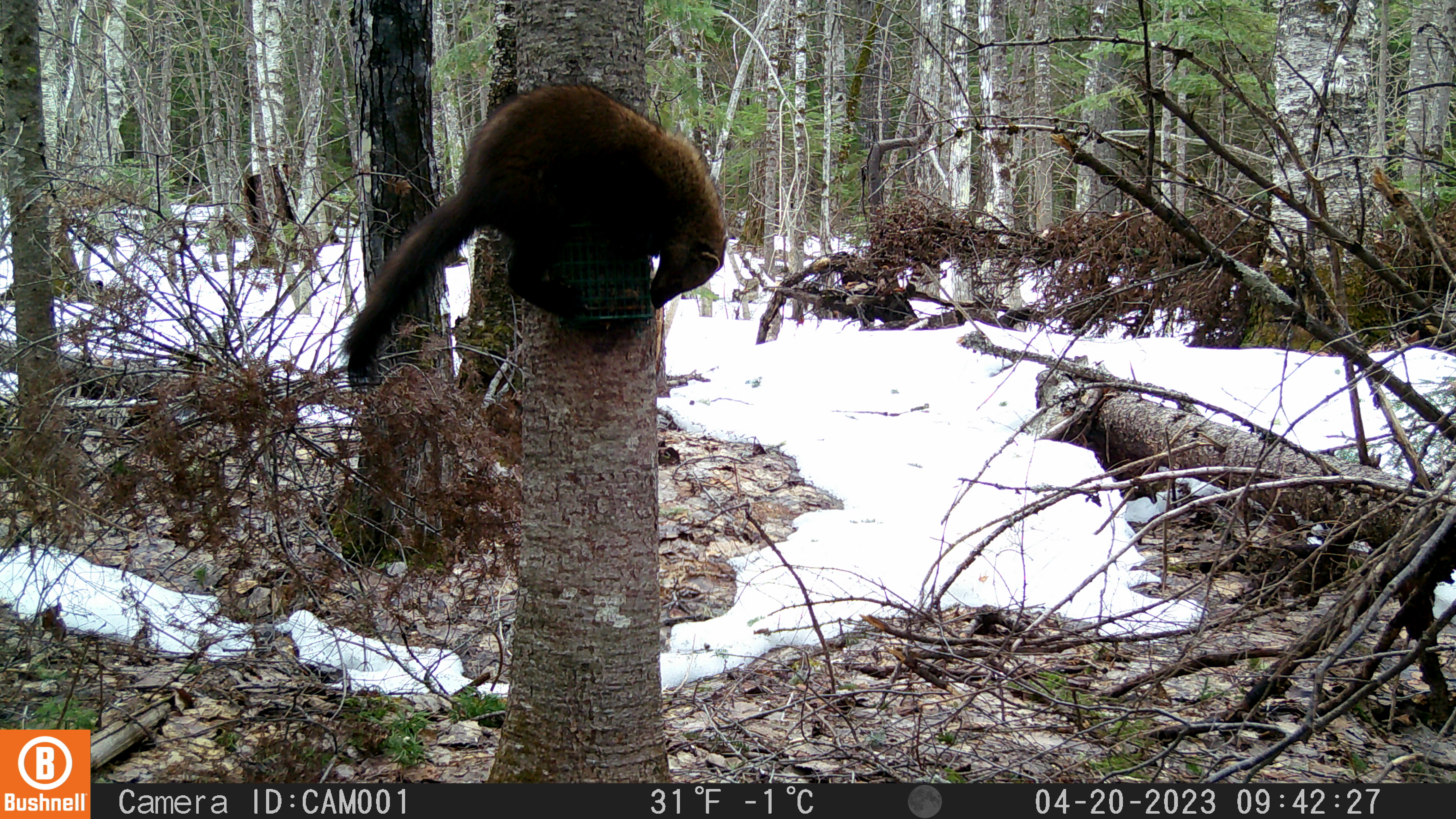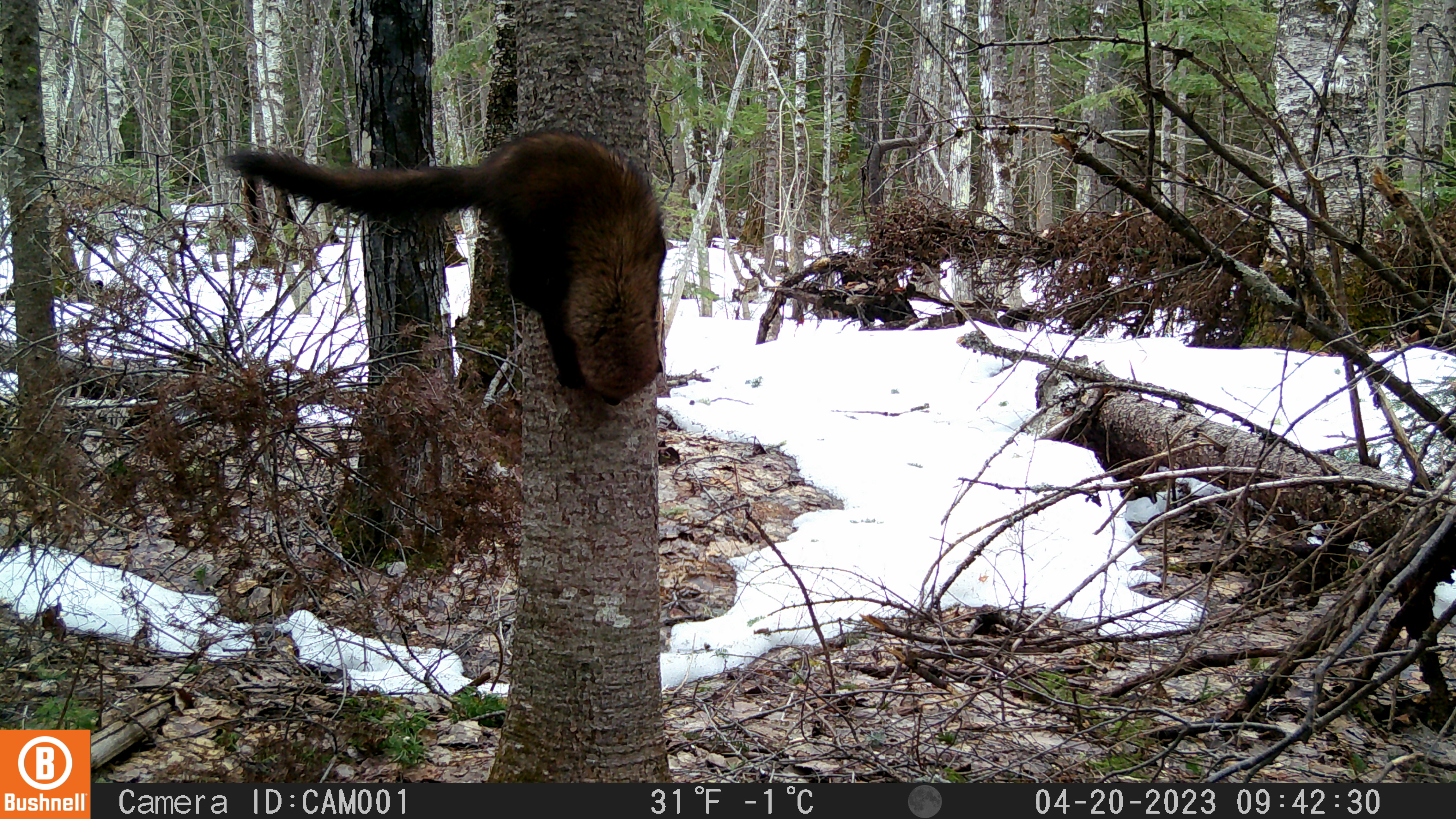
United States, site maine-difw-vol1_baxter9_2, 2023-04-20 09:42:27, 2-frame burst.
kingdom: Animalia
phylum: Chordata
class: Mammalia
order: Carnivora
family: Mustelidae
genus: Pekania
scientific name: Pekania pennanti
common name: fisher